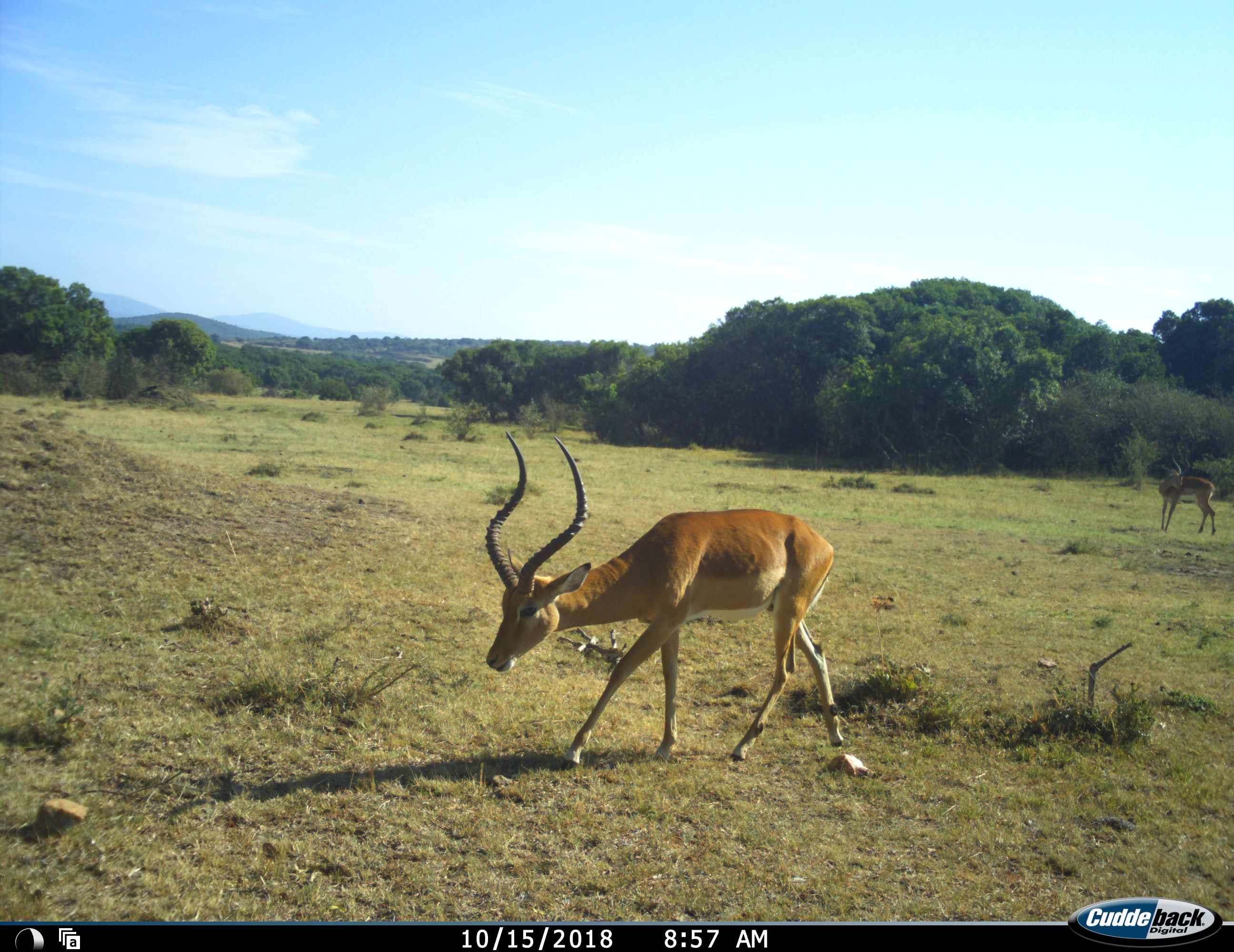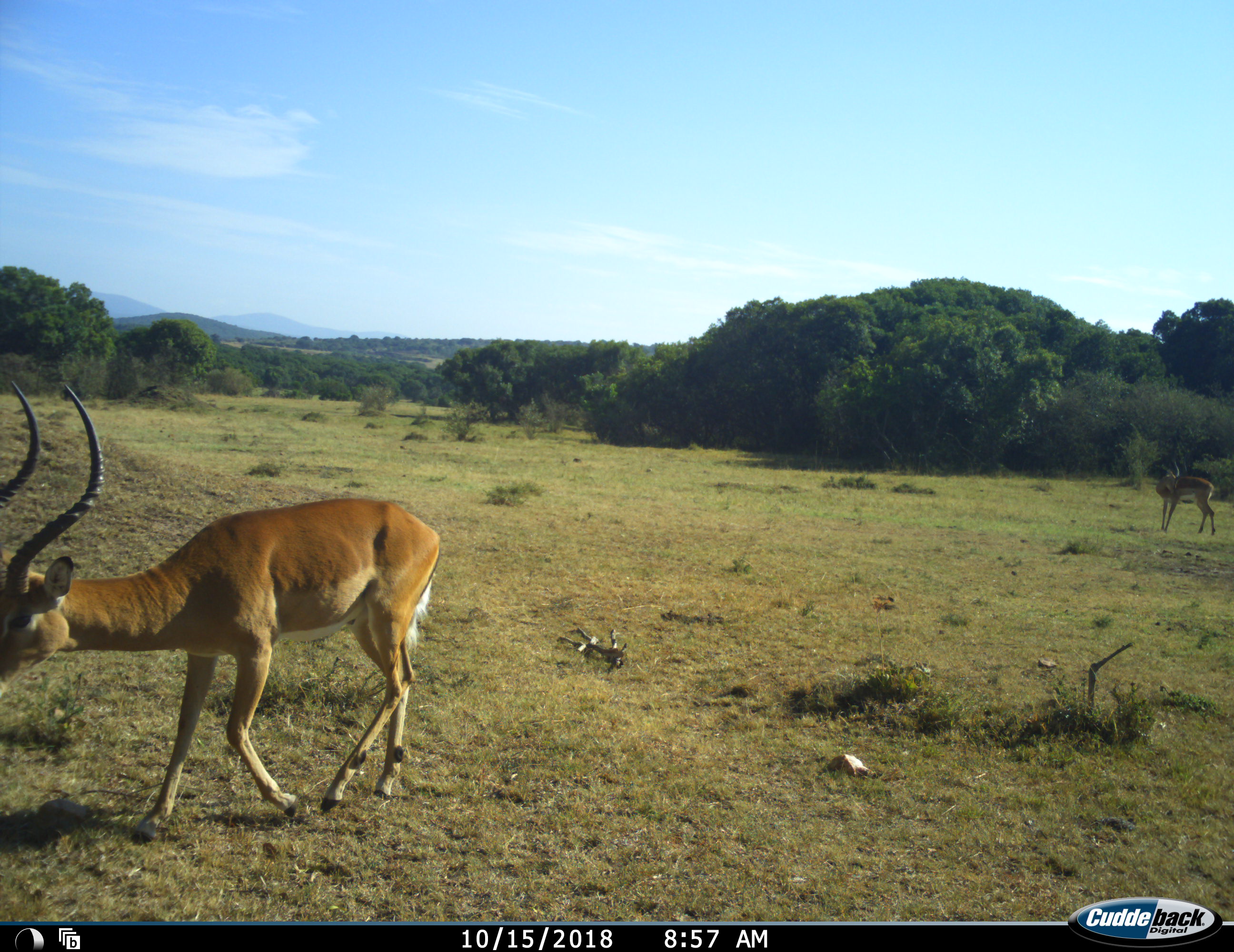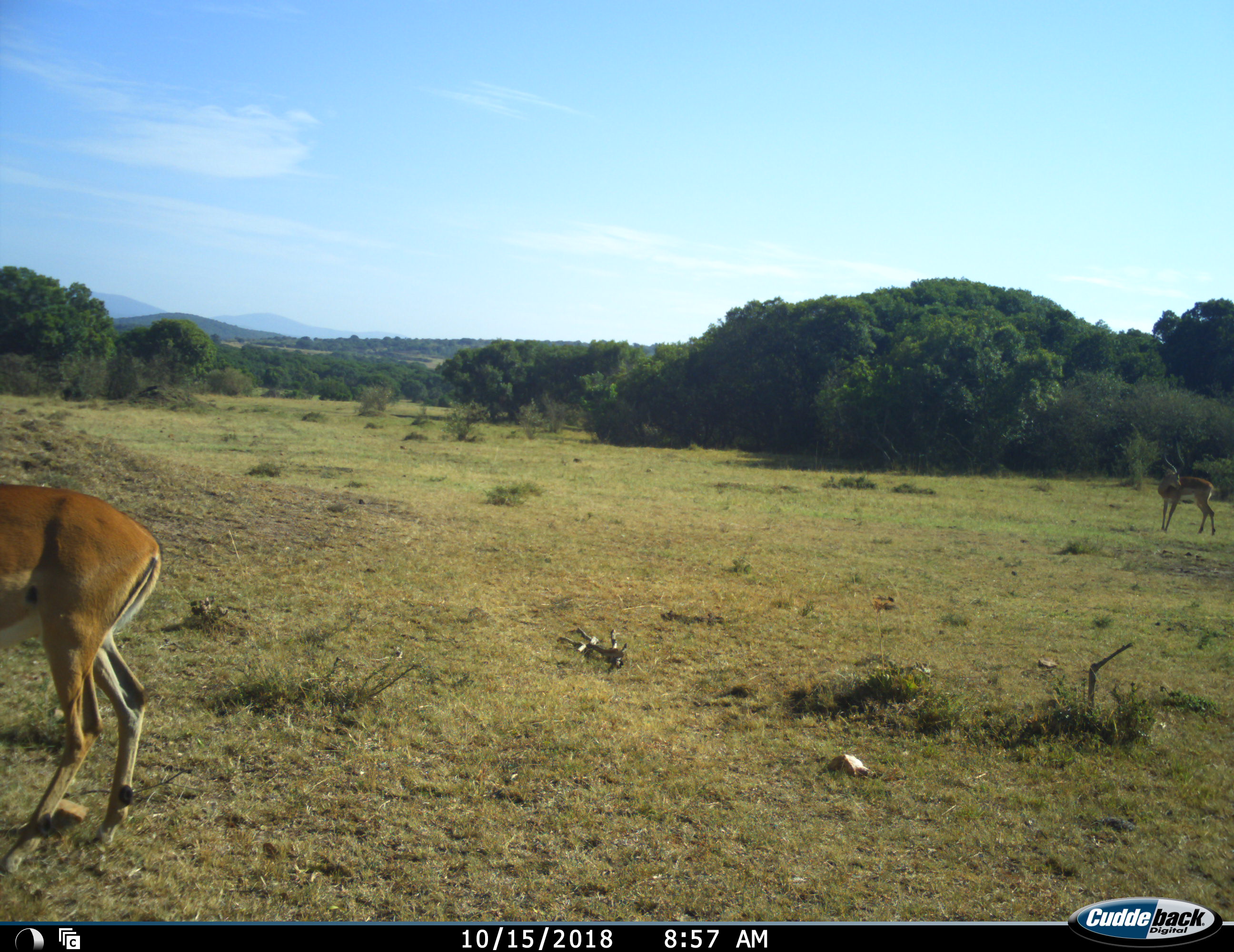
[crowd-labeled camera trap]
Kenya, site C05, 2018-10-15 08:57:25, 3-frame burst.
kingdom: Animalia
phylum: Chordata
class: Mammalia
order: Artiodactyla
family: Bovidae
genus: Aepyceros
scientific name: Aepyceros melampus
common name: impala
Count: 2.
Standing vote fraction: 78%.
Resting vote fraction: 0%.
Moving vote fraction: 100%.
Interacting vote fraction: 0%.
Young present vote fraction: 0%.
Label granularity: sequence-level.